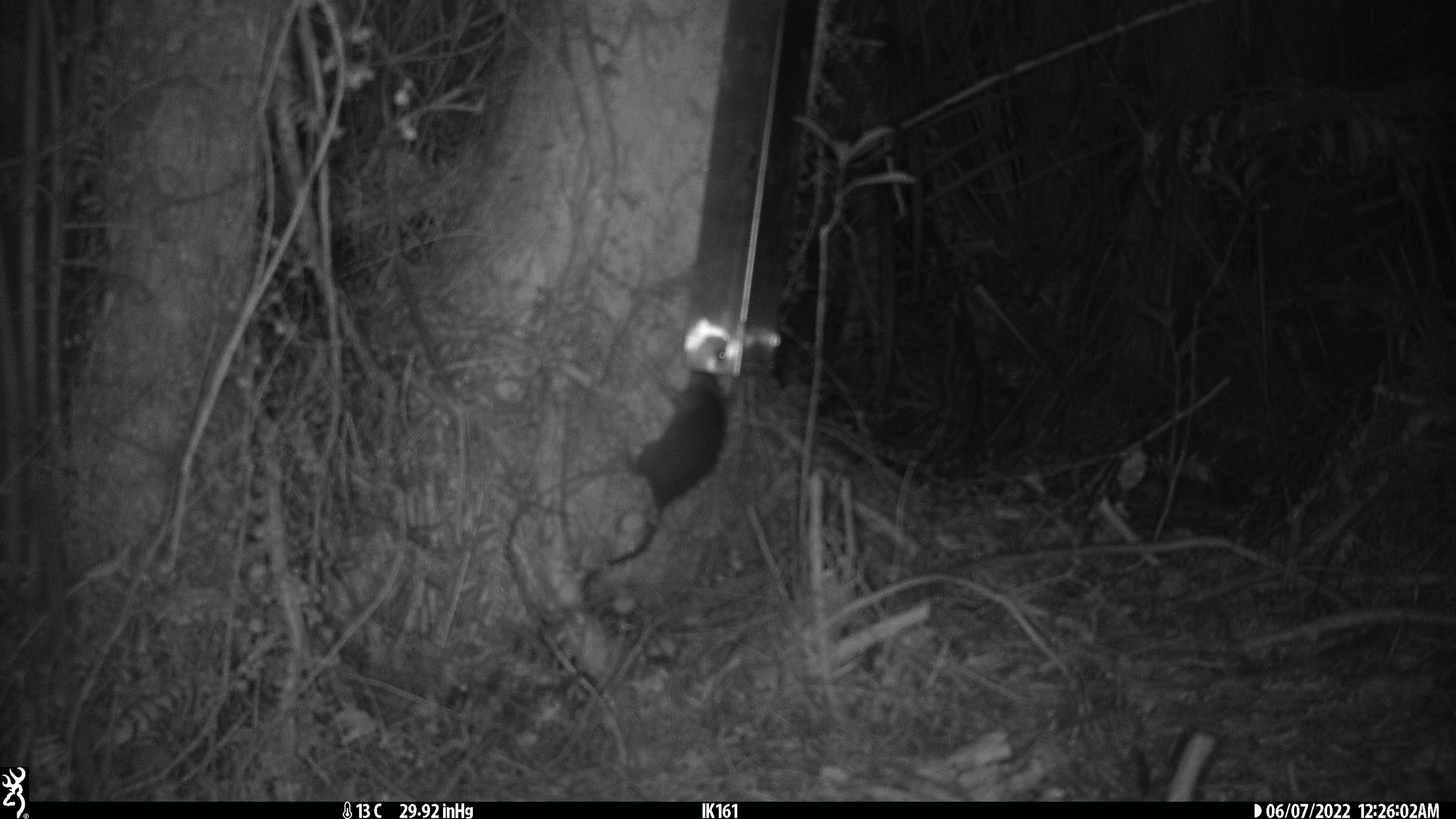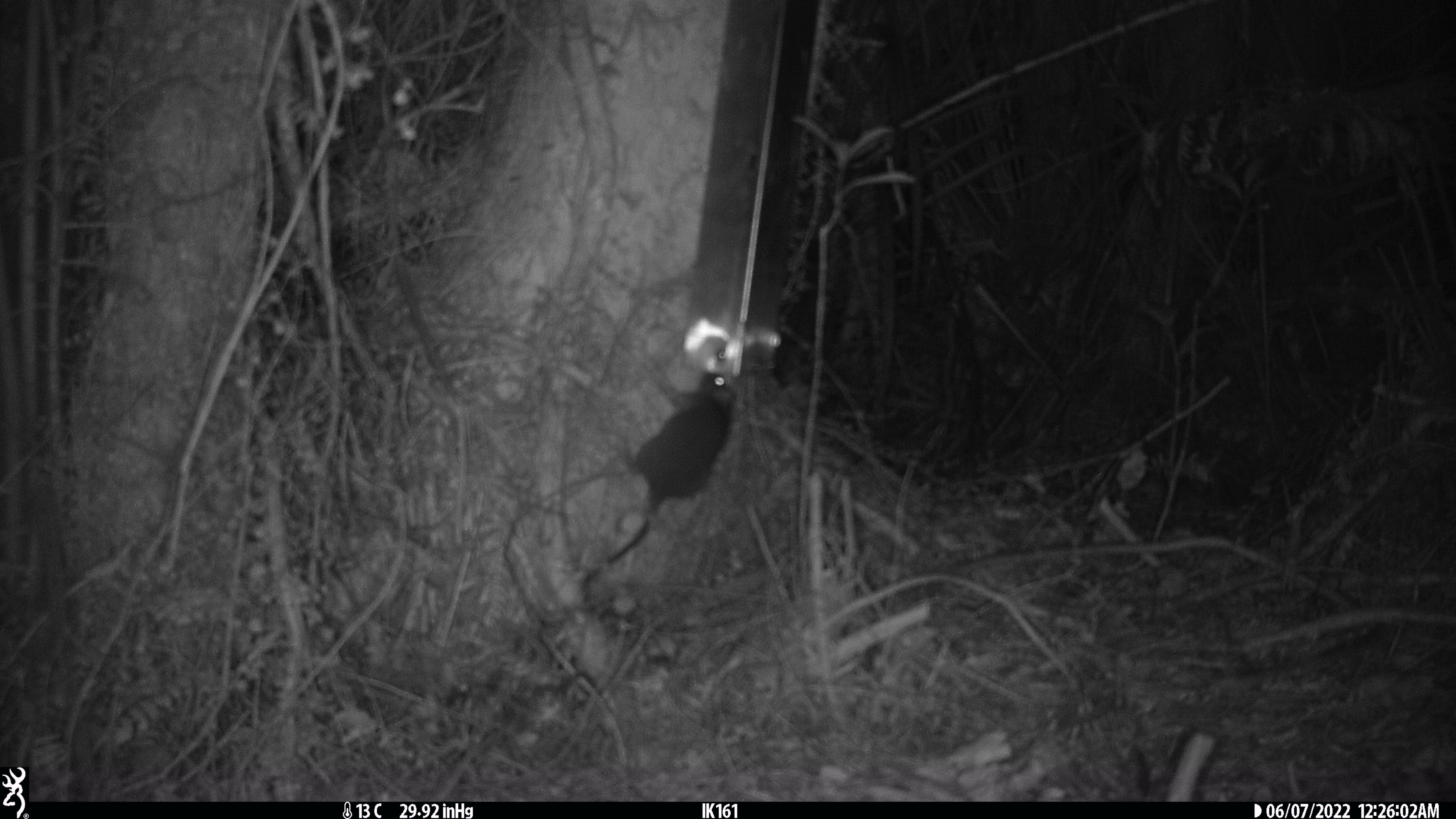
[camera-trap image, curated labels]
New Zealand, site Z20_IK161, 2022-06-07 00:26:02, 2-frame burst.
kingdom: Animalia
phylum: Chordata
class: Mammalia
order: Rodentia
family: Muridae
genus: Rattus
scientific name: Rattus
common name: rat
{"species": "rat (Rattus)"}